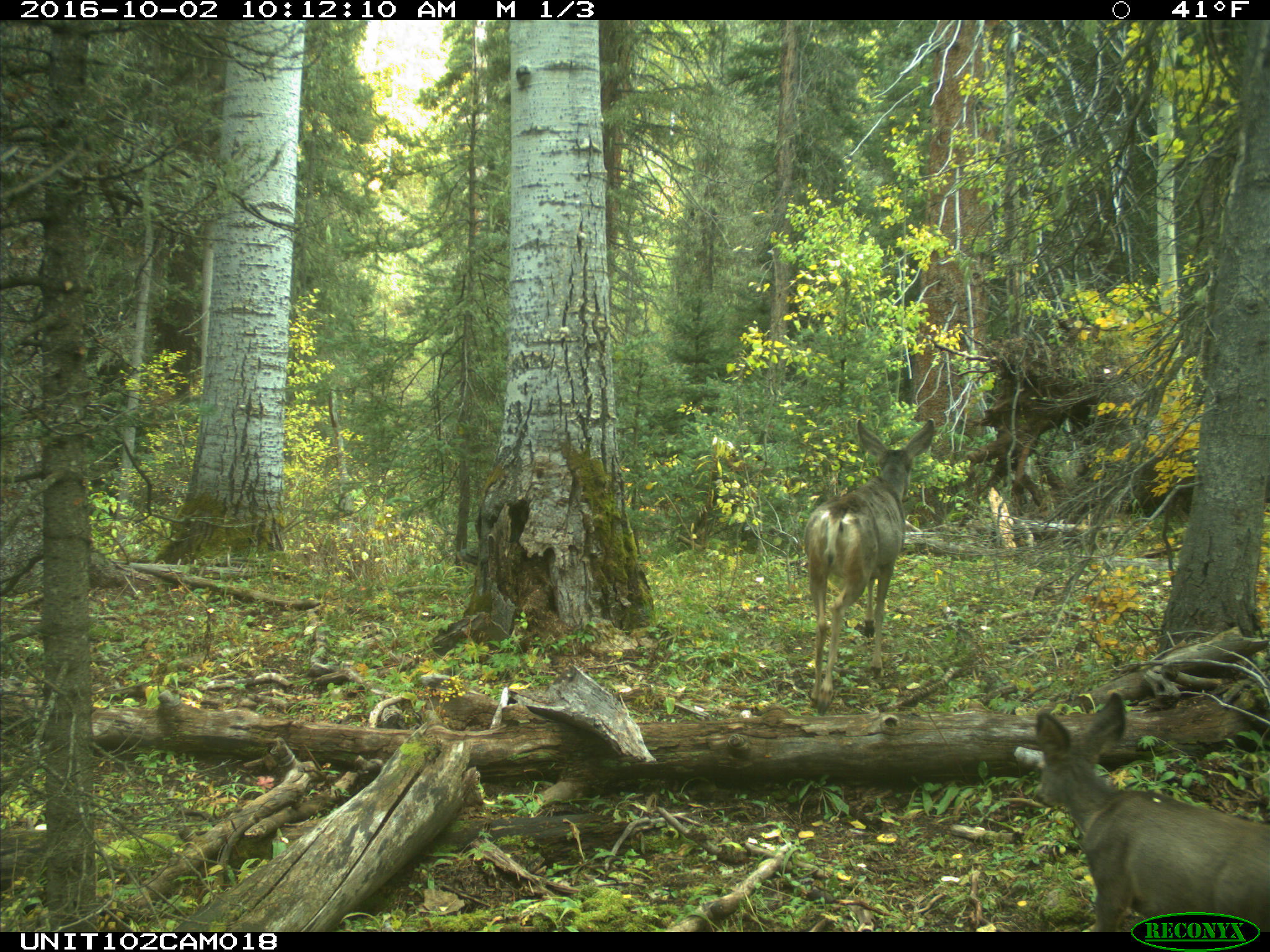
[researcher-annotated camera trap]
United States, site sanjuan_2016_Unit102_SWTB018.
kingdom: Animalia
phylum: Chordata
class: Mammalia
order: Artiodactyla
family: Cervidae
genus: Odocoileus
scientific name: Odocoileus hemionus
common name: mule deer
Odocoileus hemionus (mule deer).